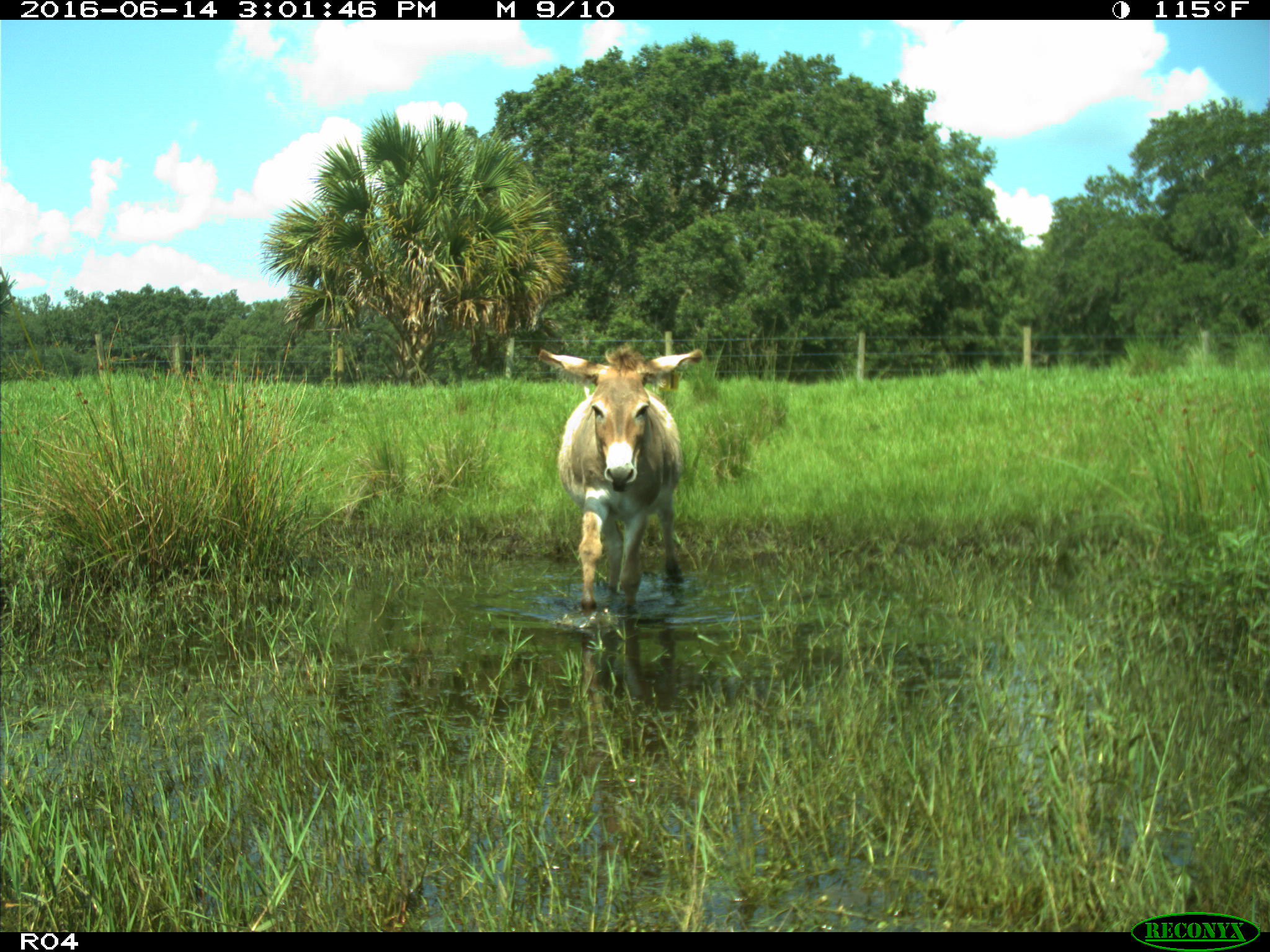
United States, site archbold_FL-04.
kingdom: Animalia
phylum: Chordata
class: Mammalia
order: Perissodactyla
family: Equidae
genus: Equus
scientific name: Equus africanus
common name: african wild ass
Equus africanus (african wild ass).